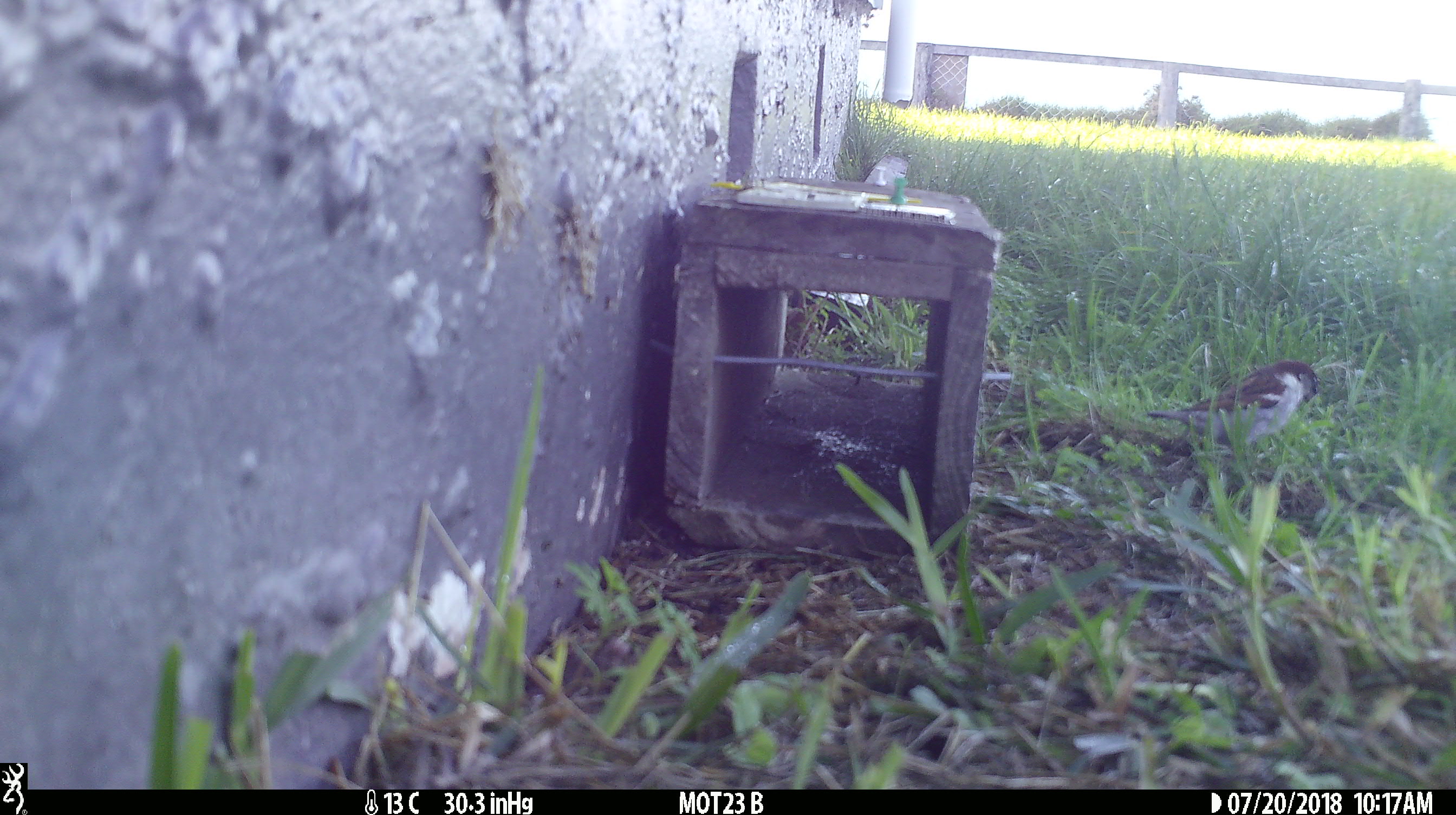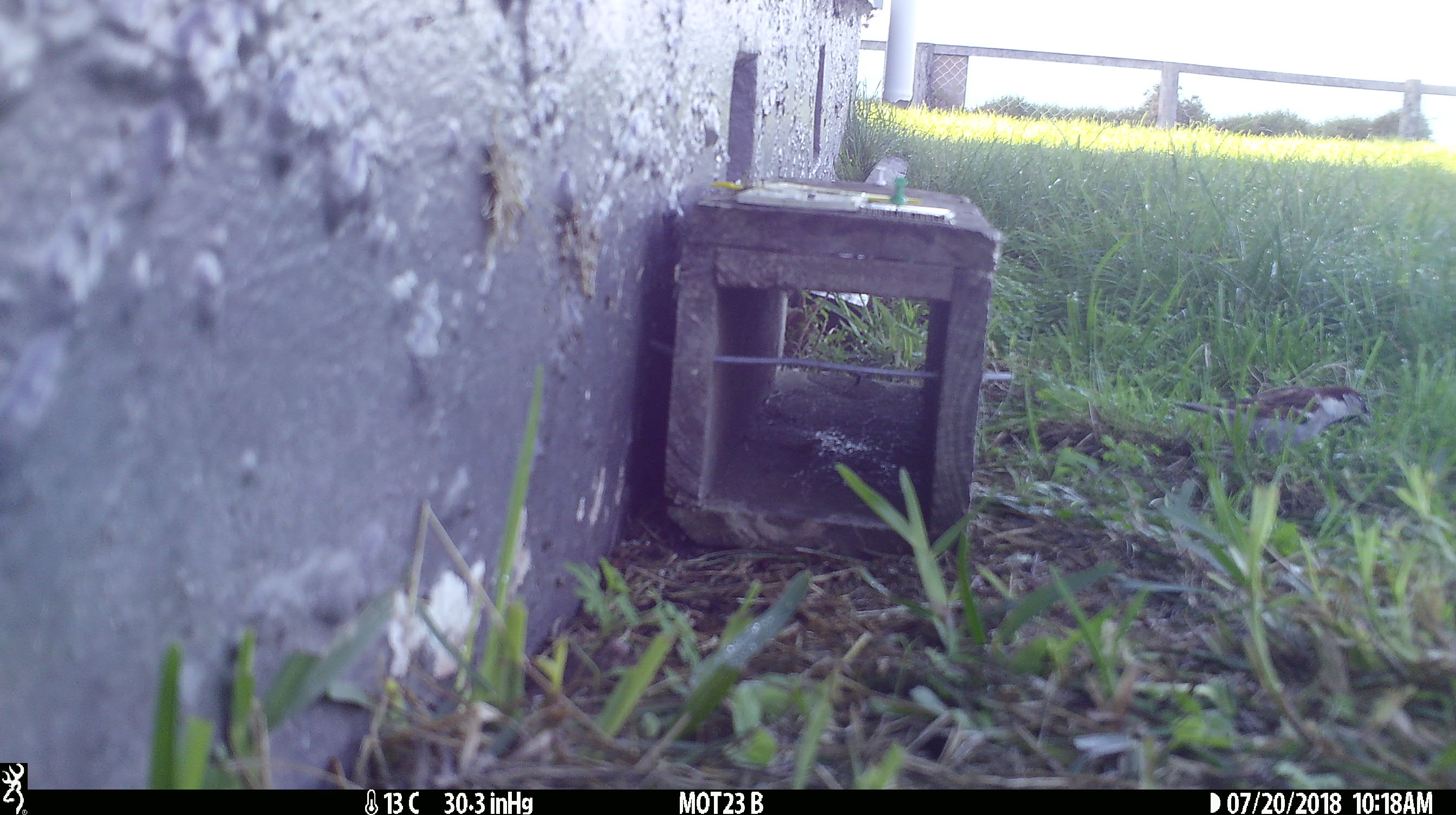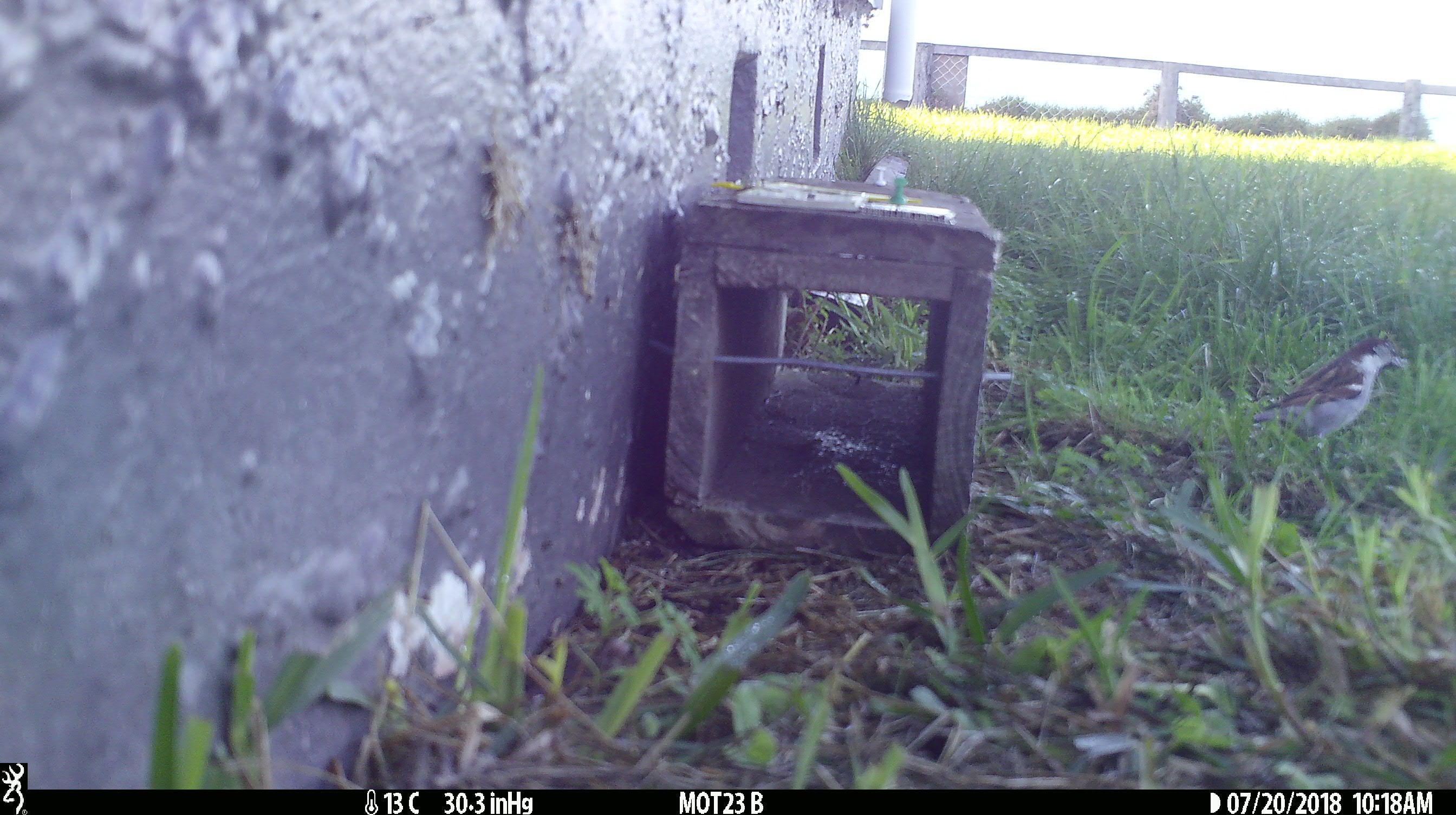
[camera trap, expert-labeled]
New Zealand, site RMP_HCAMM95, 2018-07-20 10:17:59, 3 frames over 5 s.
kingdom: Animalia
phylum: Chordata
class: Aves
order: Passeriformes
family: Passeridae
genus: Passer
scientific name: Passer domesticus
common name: house sparrow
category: sparrow